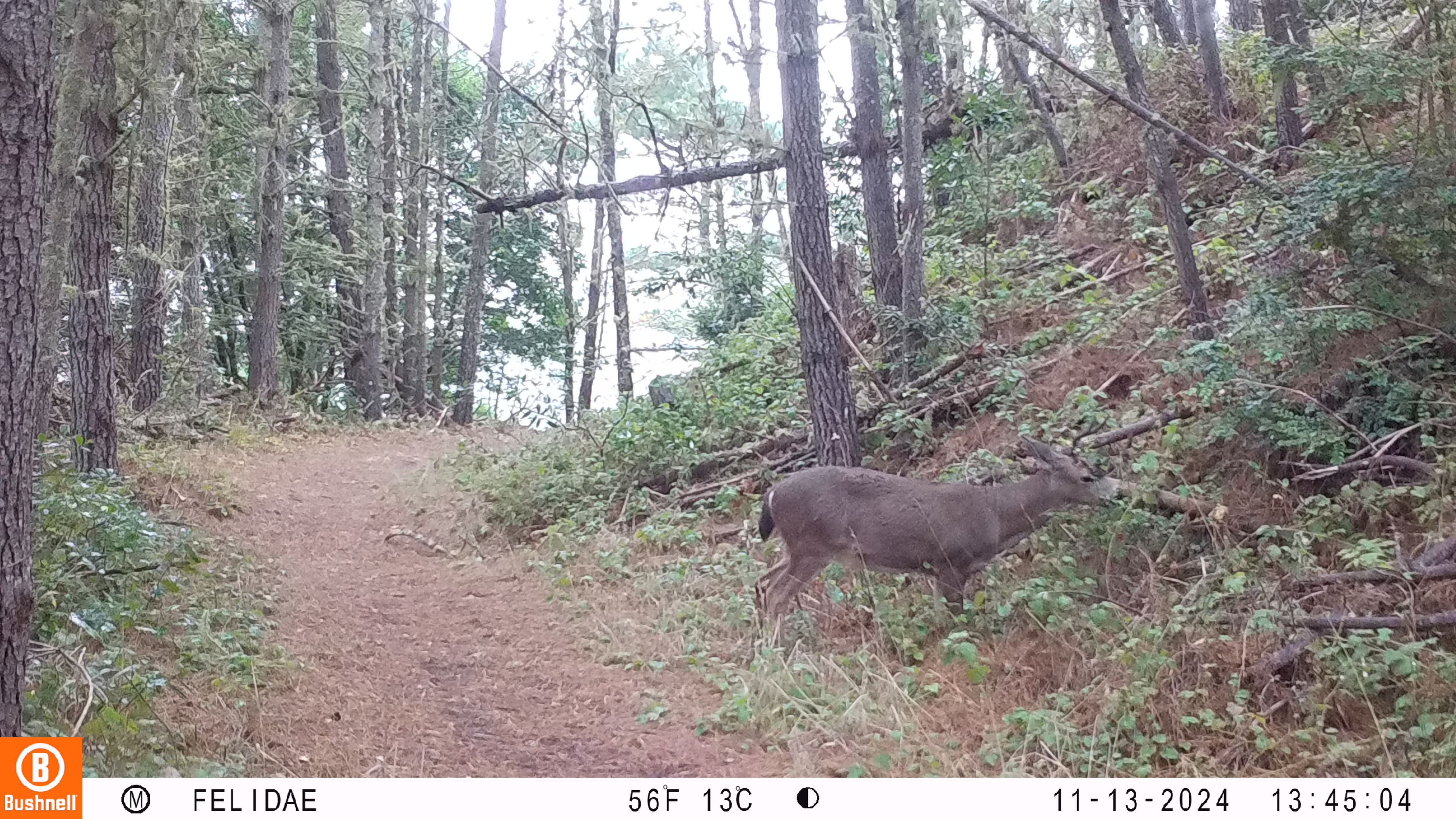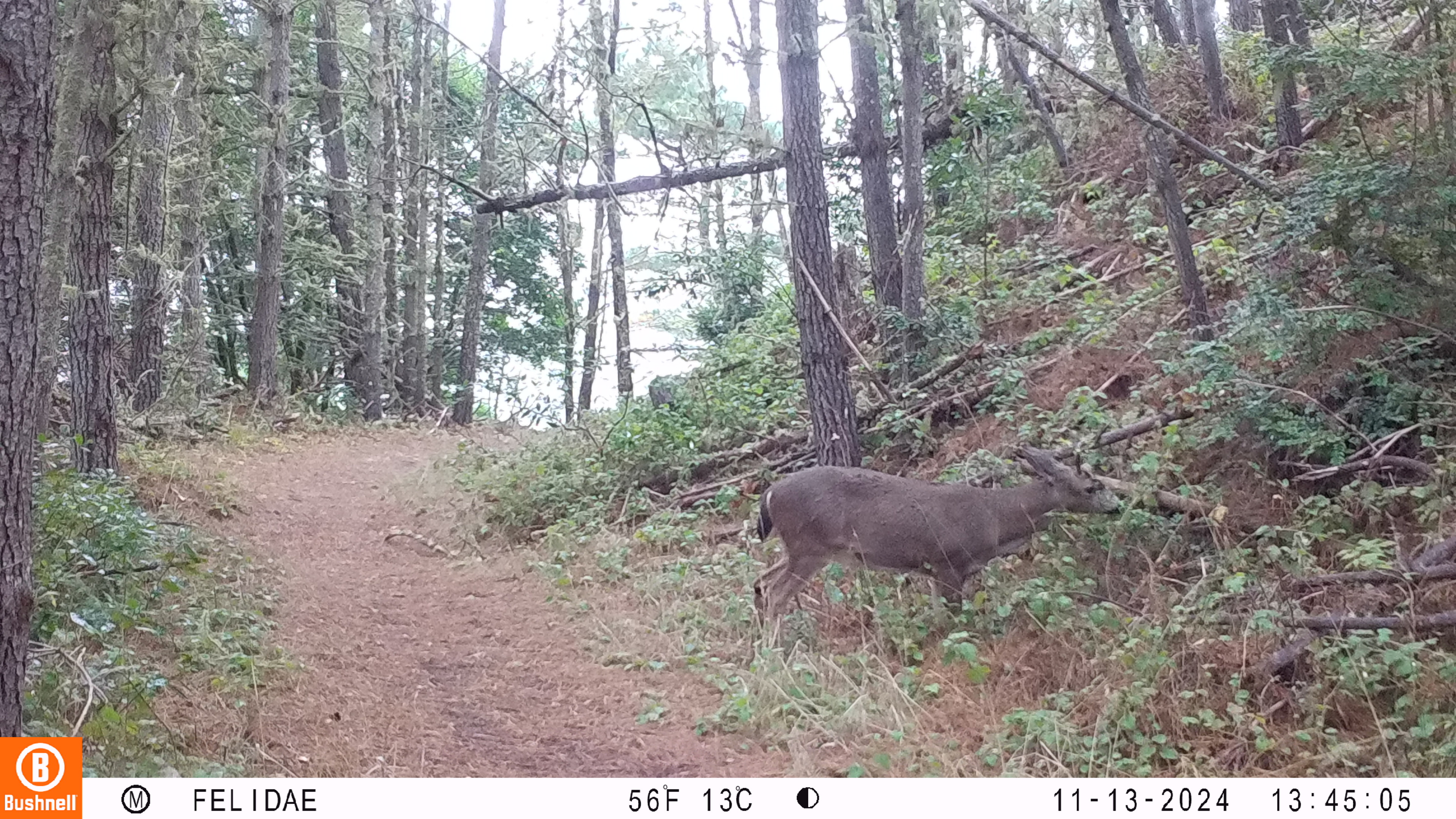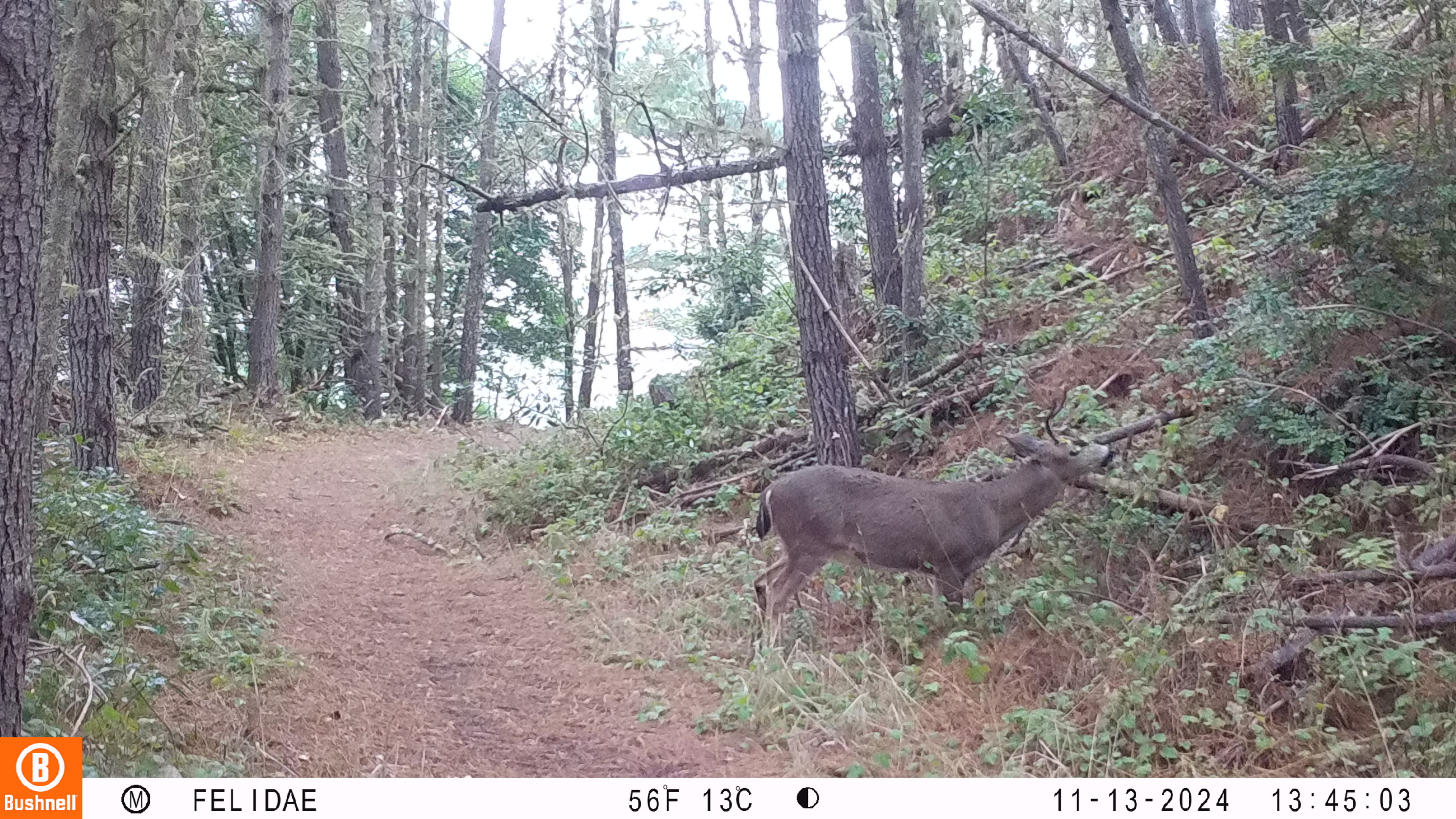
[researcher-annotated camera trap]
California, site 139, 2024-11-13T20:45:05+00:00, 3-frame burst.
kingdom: Animalia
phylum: Chordata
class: Mammalia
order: Artiodactyla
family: Cervidae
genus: Odocoileus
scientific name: Odocoileus hemionus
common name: mule deer